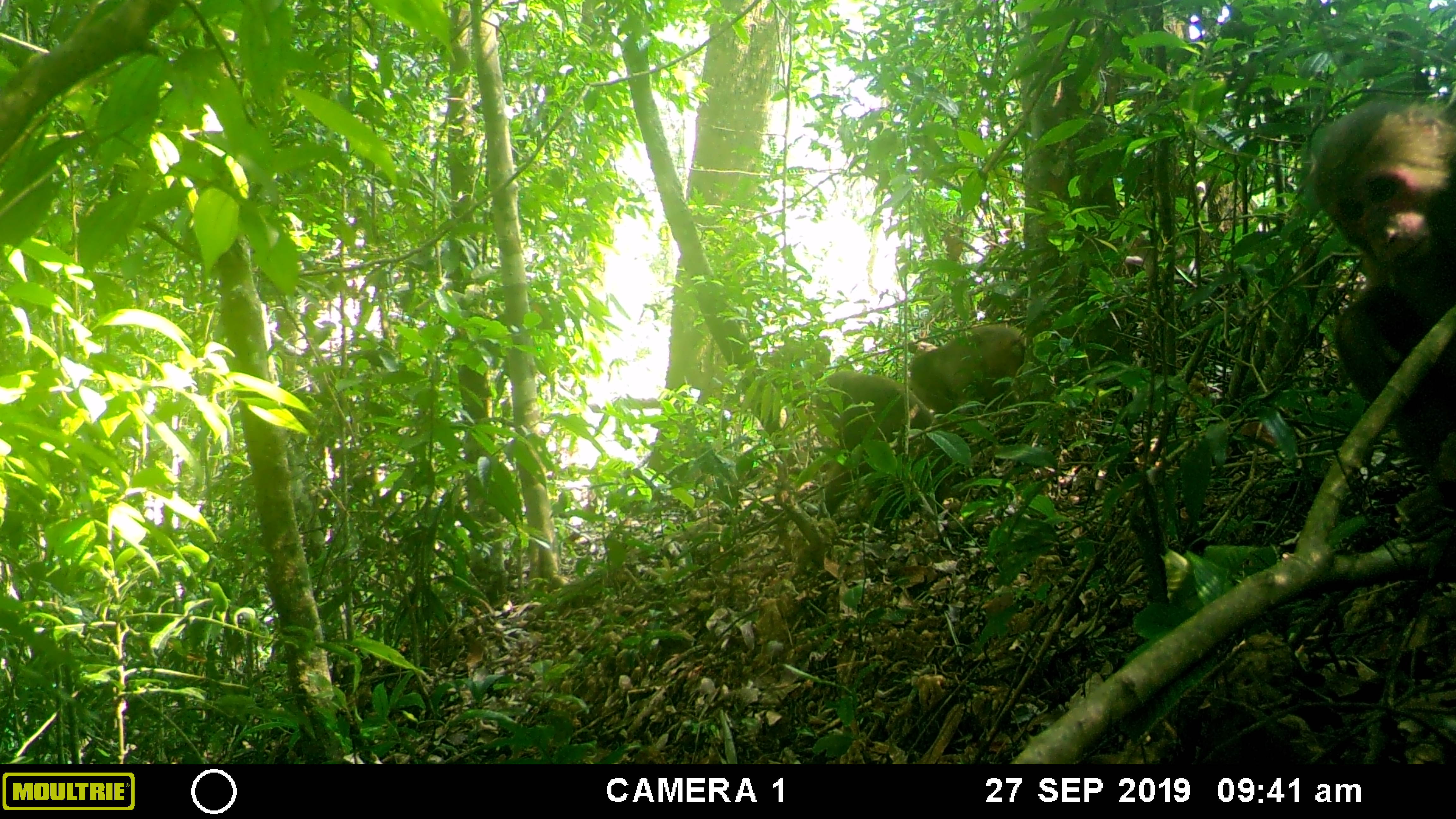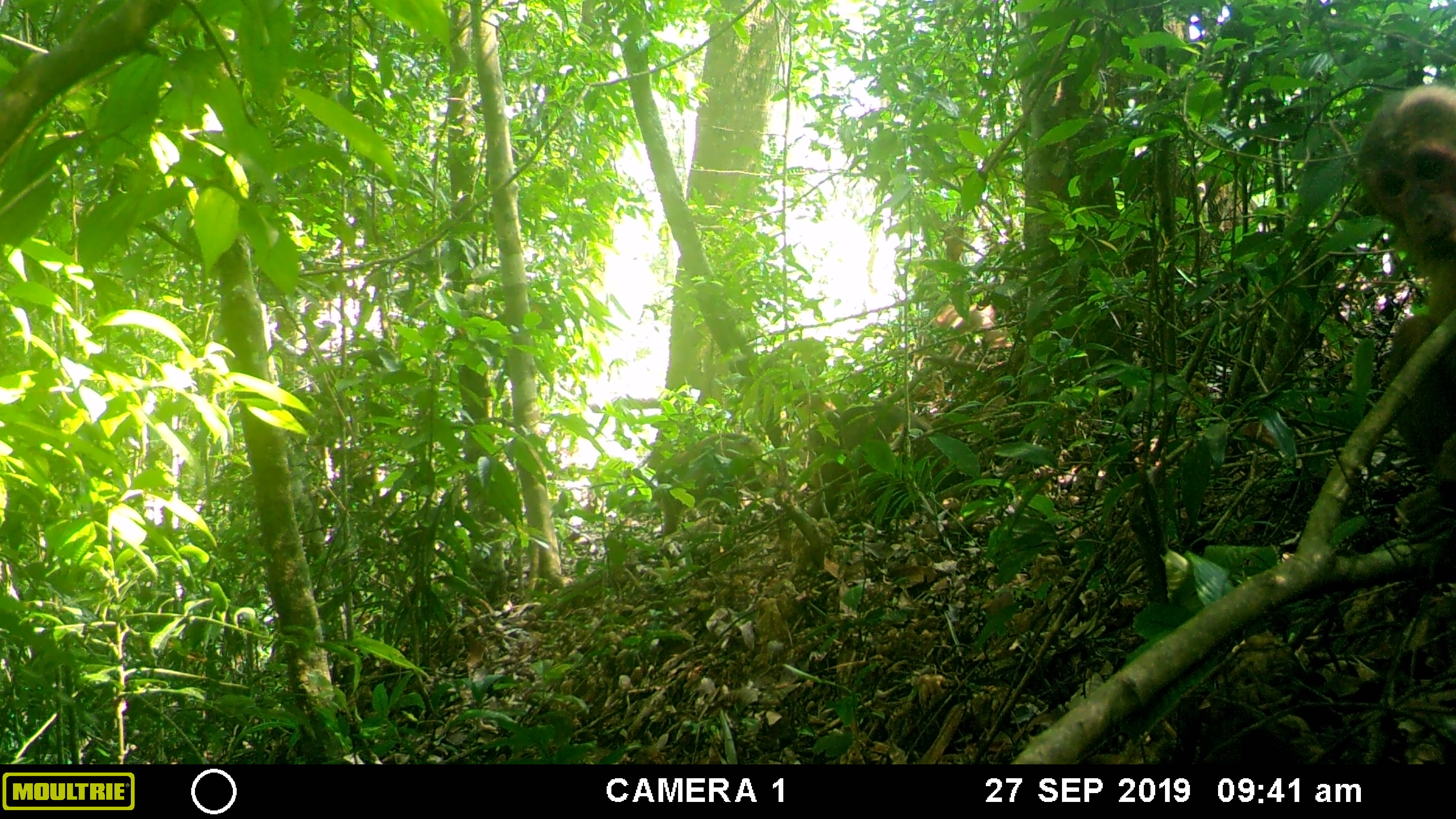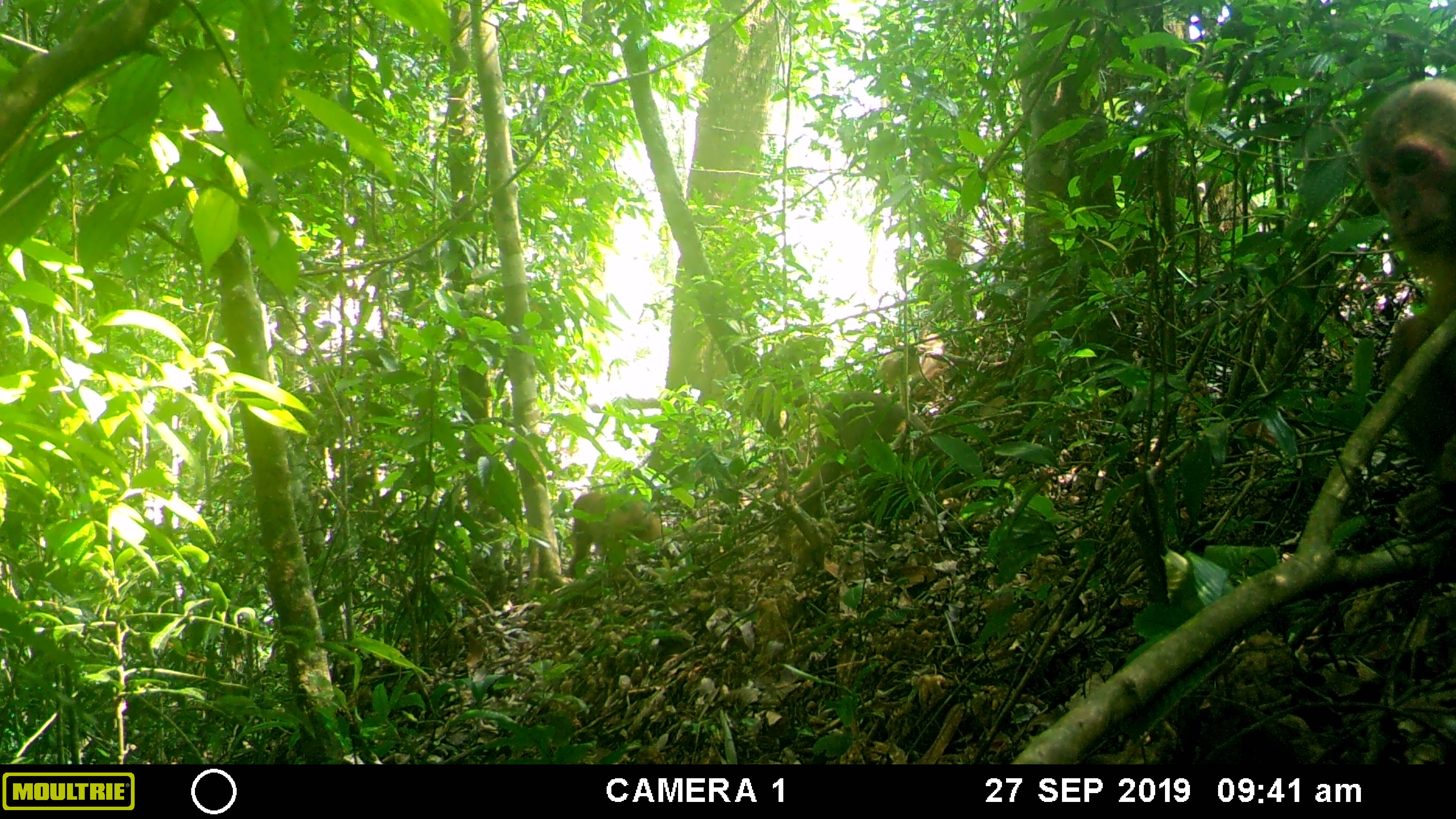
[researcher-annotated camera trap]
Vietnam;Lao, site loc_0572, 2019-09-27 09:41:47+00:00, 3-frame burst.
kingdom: Animalia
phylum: Chordata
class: Mammalia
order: Primates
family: Cercopithecidae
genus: Macaca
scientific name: Macaca arctoides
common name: stump-tailed macaque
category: stump tailed macaque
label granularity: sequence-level